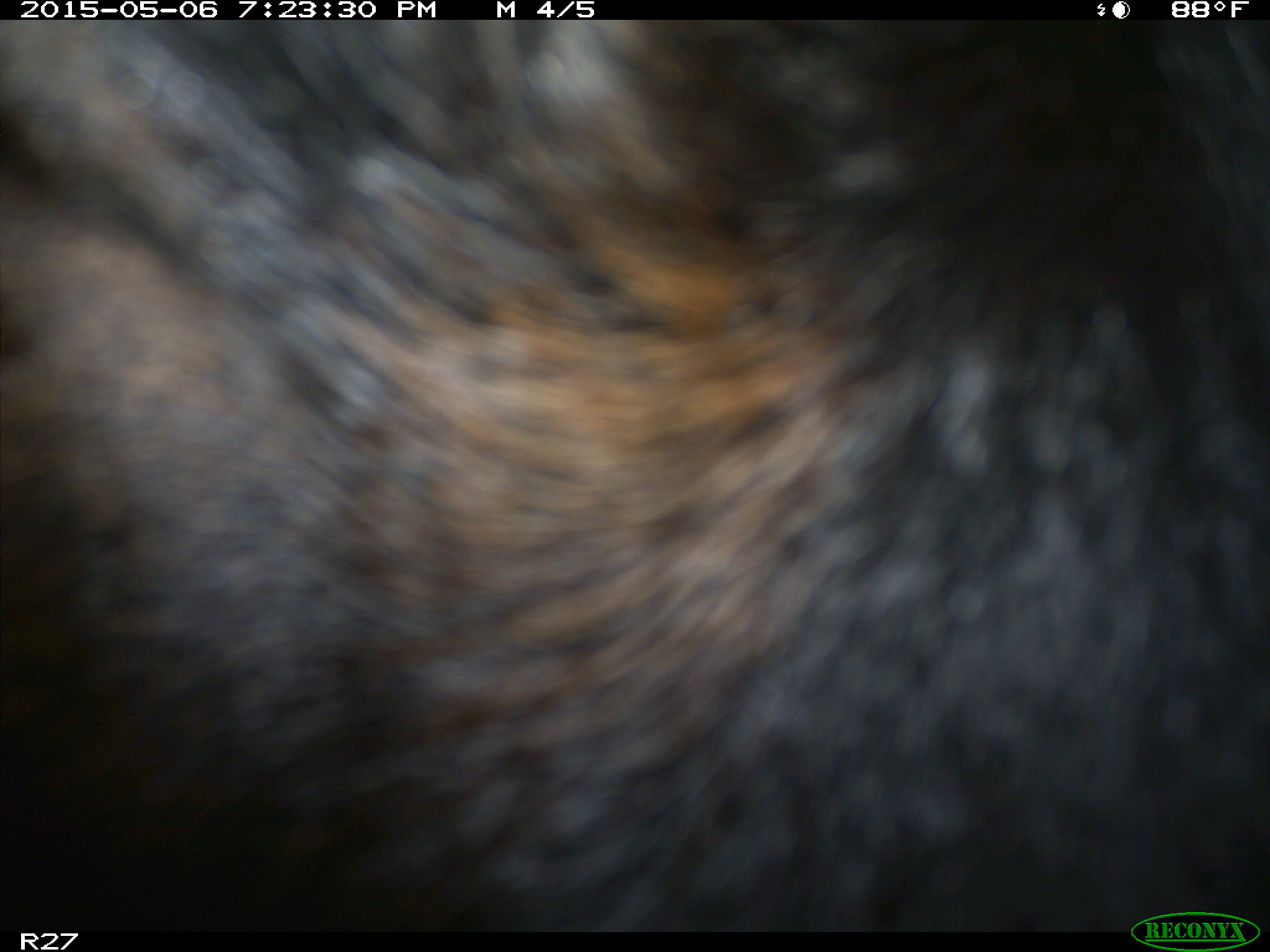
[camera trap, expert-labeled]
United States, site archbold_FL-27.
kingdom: Animalia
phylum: Chordata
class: Mammalia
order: Artiodactyla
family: Bovidae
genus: Bos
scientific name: Bos taurus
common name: domestic cow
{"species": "Bos taurus (domestic cow)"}